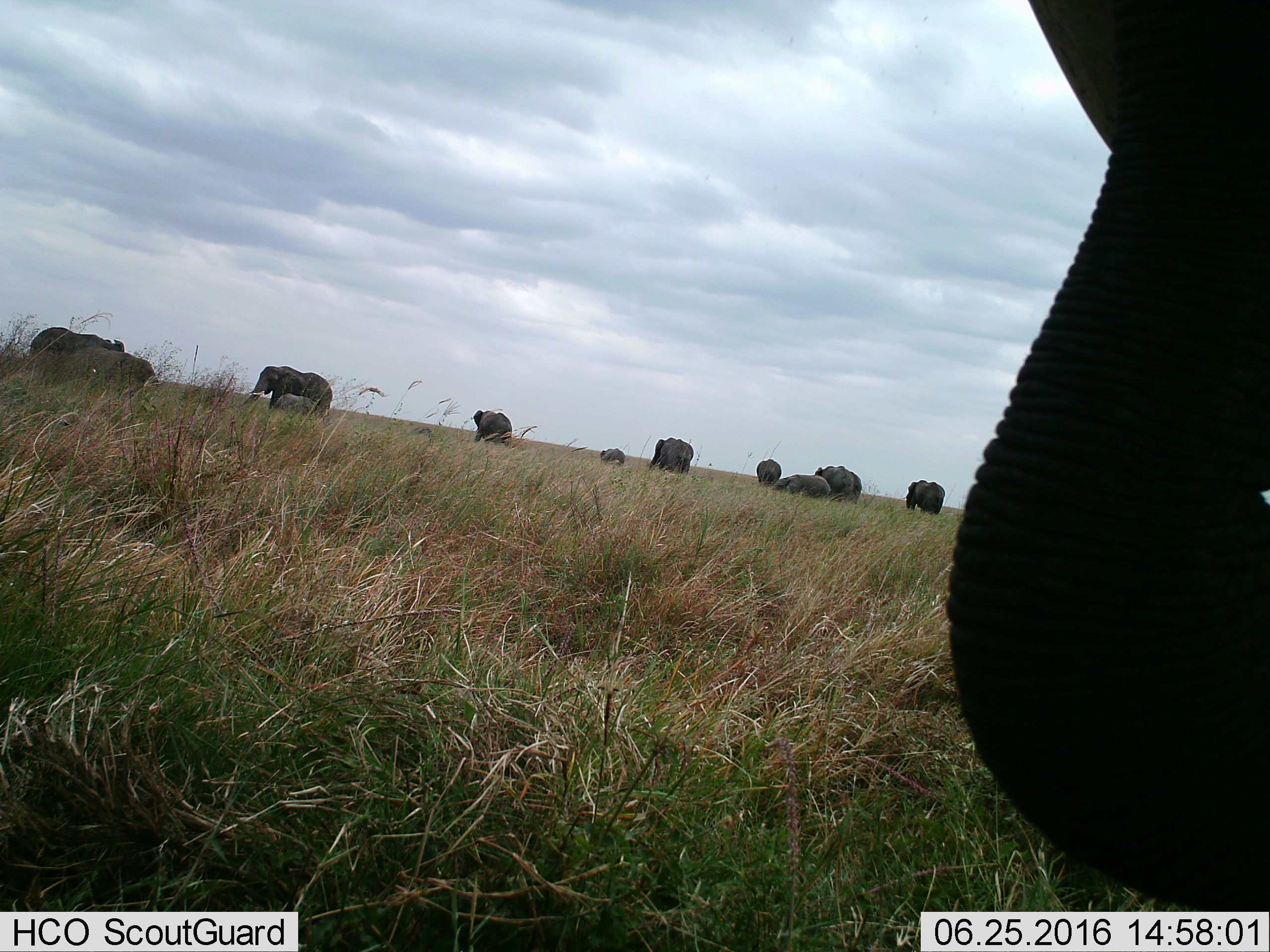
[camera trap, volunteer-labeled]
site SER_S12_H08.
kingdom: Animalia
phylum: Chordata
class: Mammalia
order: Proboscidea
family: Elephantidae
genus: Loxodonta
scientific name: Loxodonta africana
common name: african bush elephant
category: elephant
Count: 11-50.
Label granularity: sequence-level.